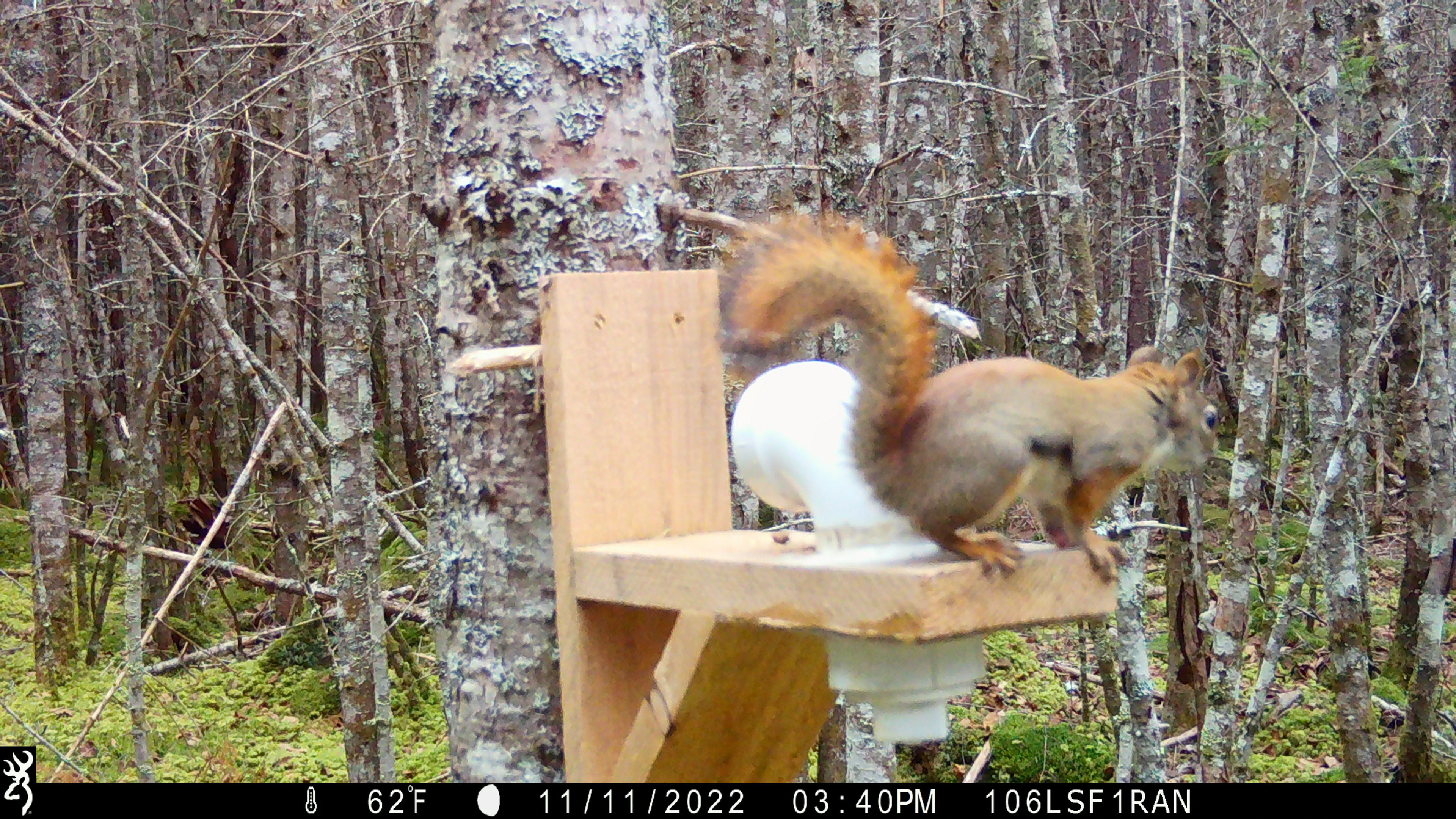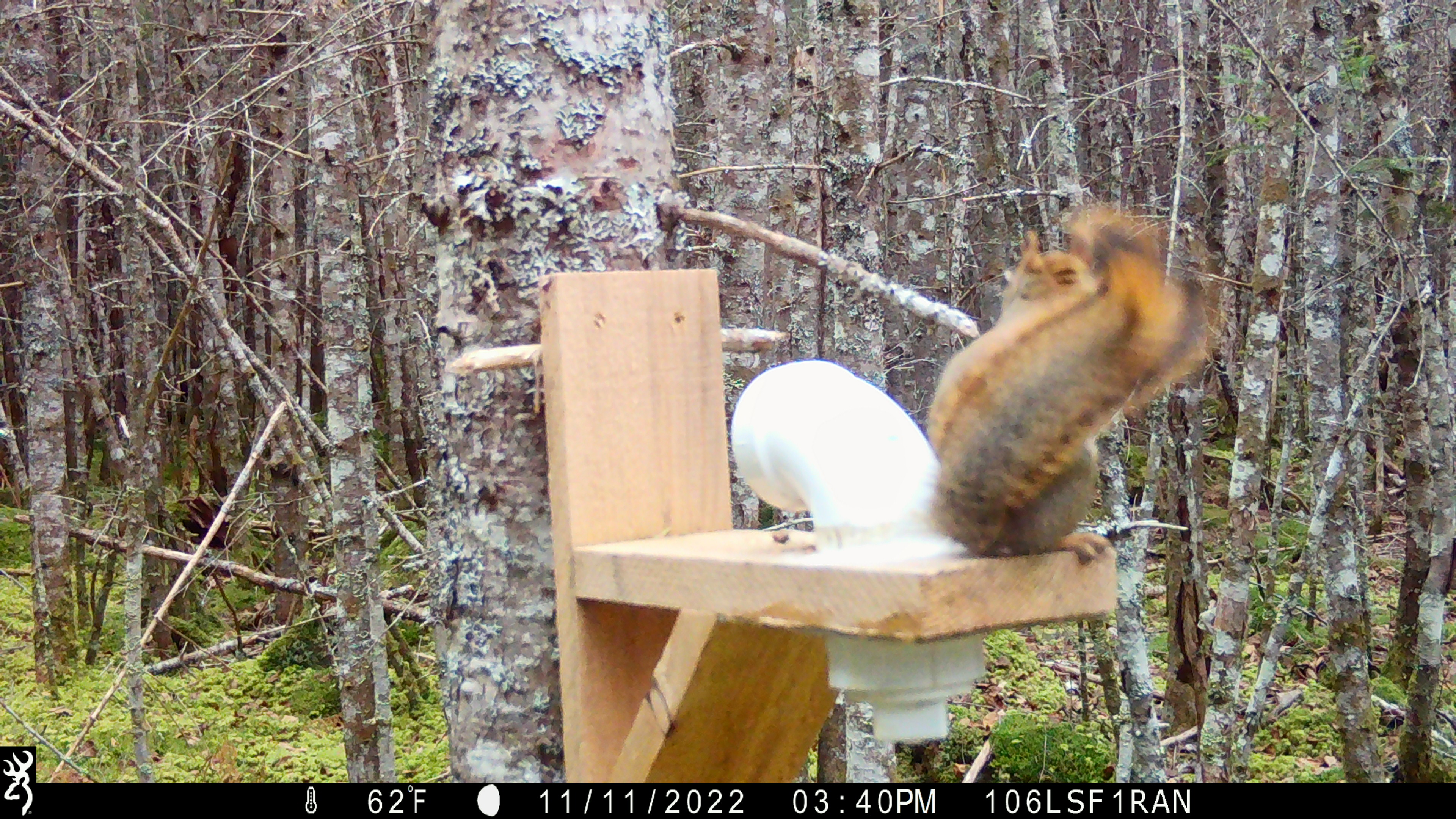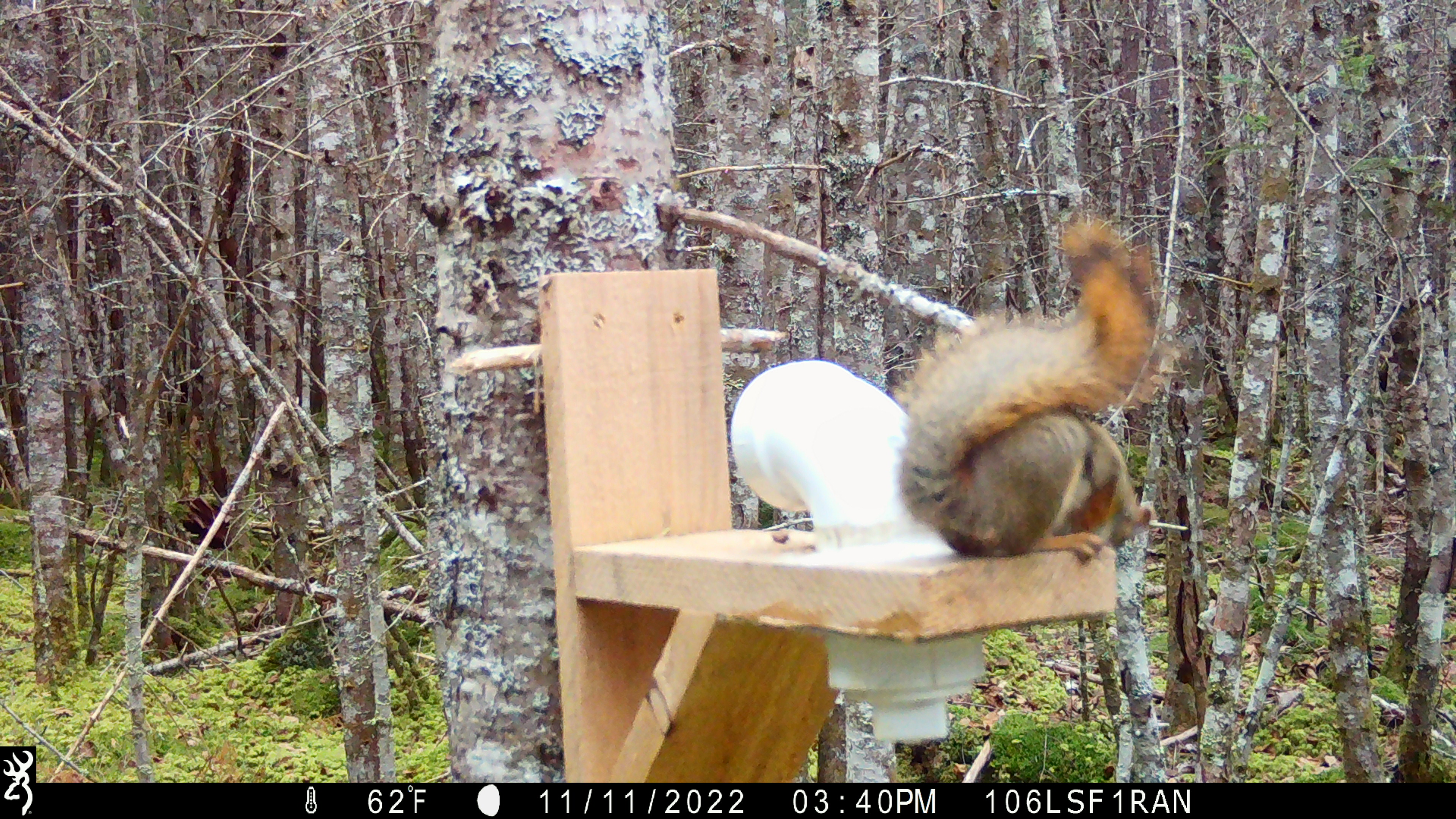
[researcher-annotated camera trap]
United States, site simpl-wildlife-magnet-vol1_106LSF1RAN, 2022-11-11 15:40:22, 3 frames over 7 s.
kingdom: Animalia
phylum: Chordata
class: Mammalia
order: Rodentia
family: Sciuridae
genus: Tamiasciurus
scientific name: Tamiasciurus hudsonicus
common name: red squirrel